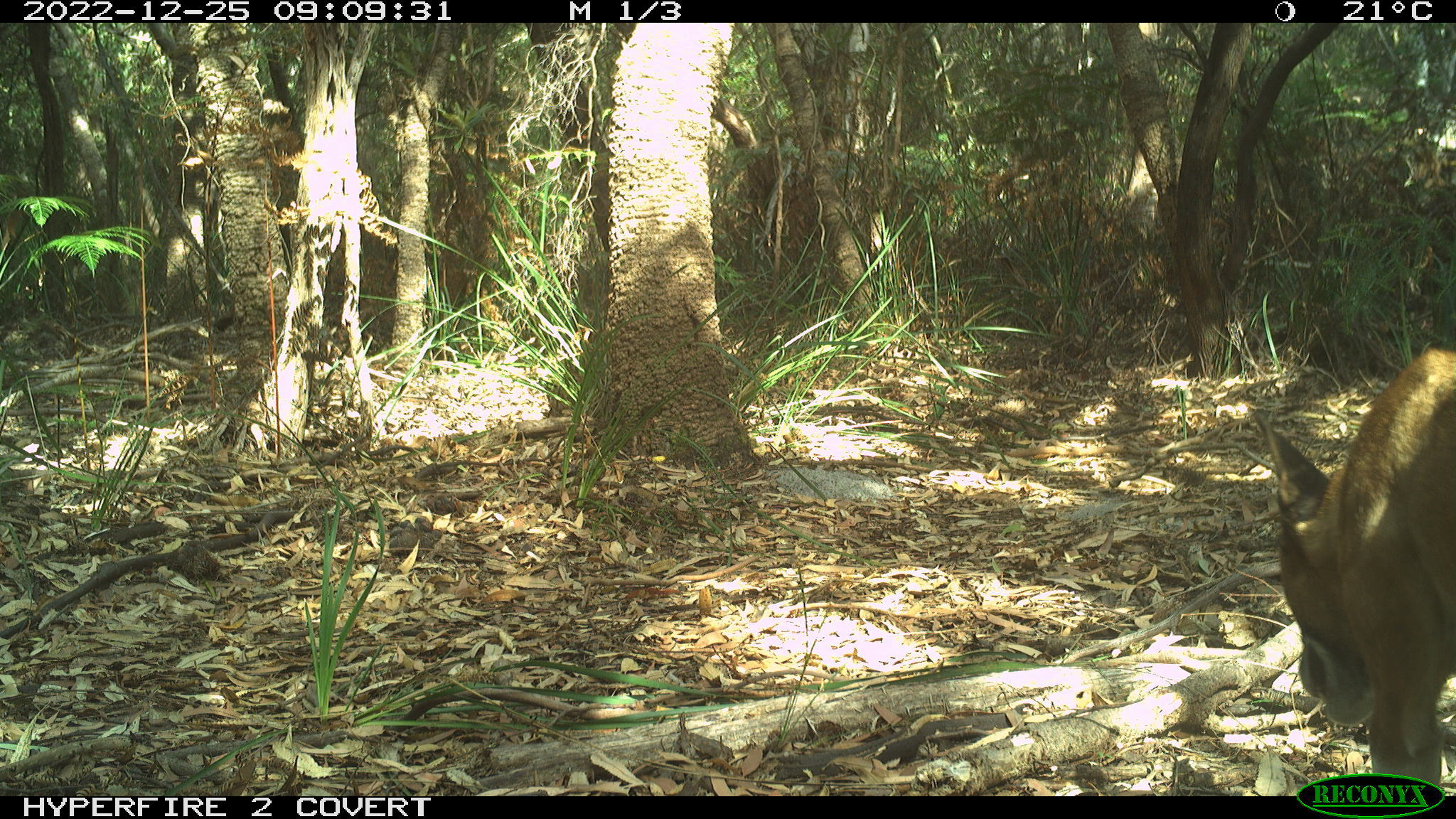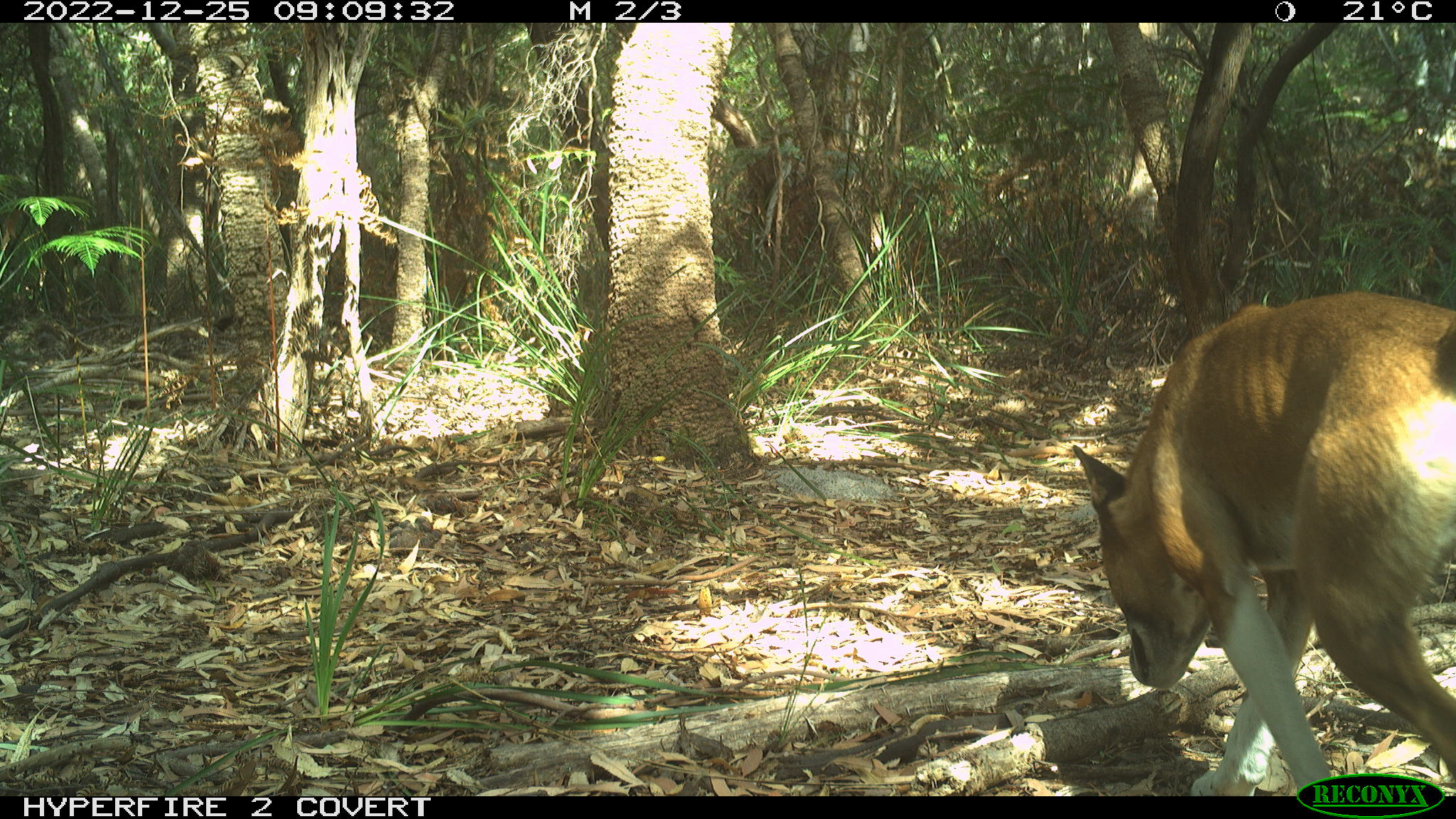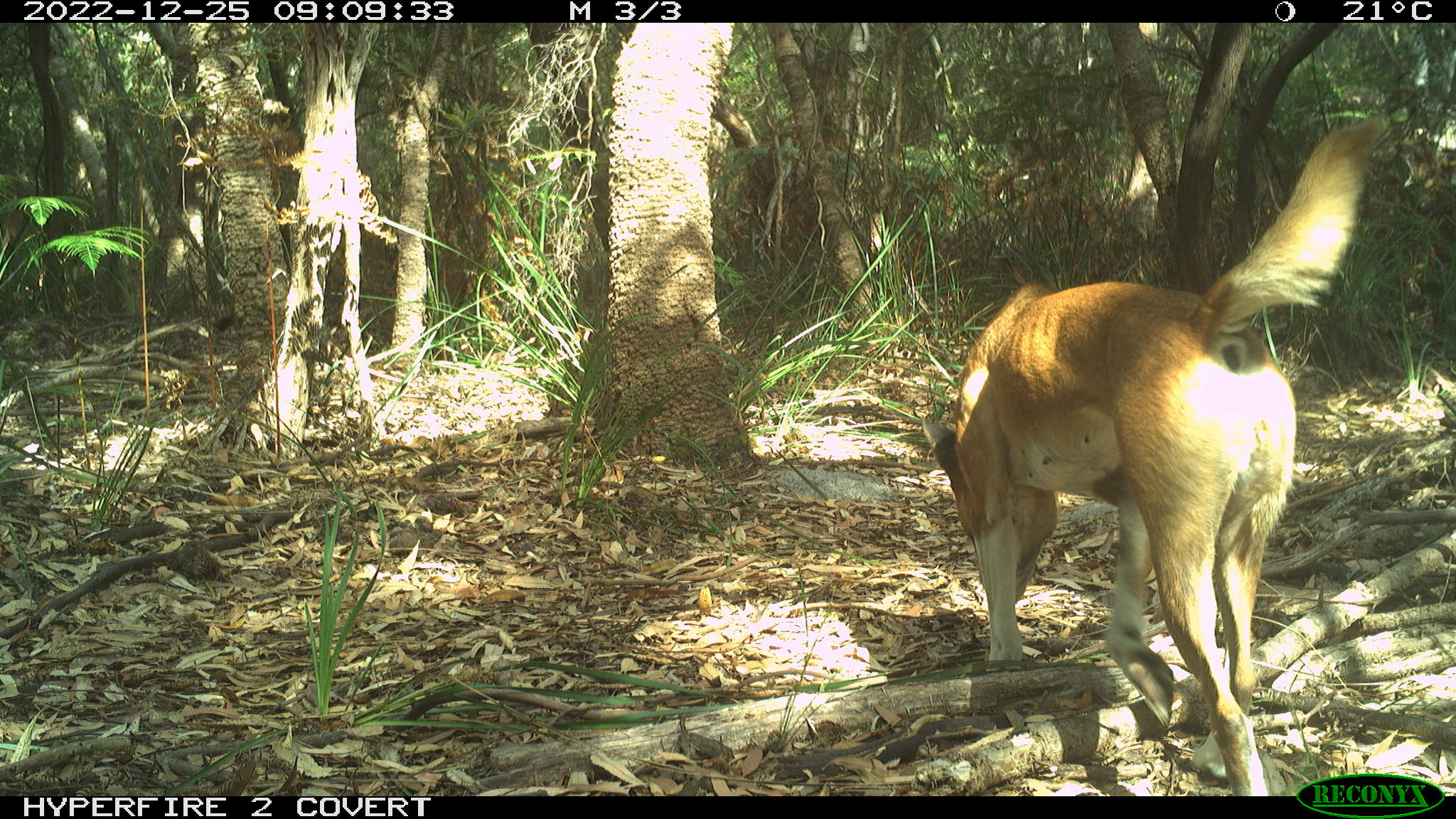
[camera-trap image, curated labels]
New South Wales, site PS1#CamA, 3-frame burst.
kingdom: Animalia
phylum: Chordata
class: Mammalia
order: Carnivora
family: Canidae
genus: Canis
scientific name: Canis familiaris dingo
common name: dingo